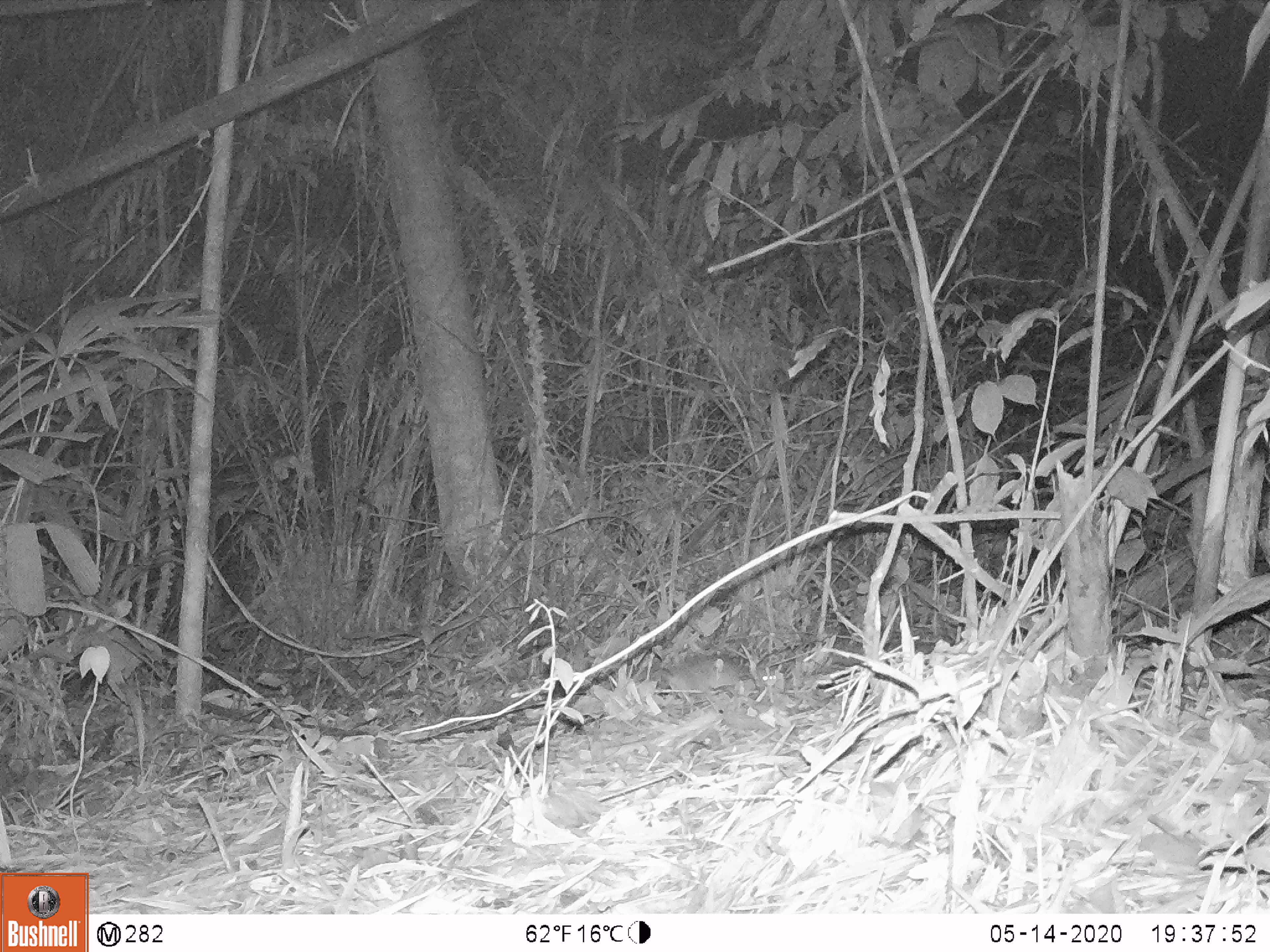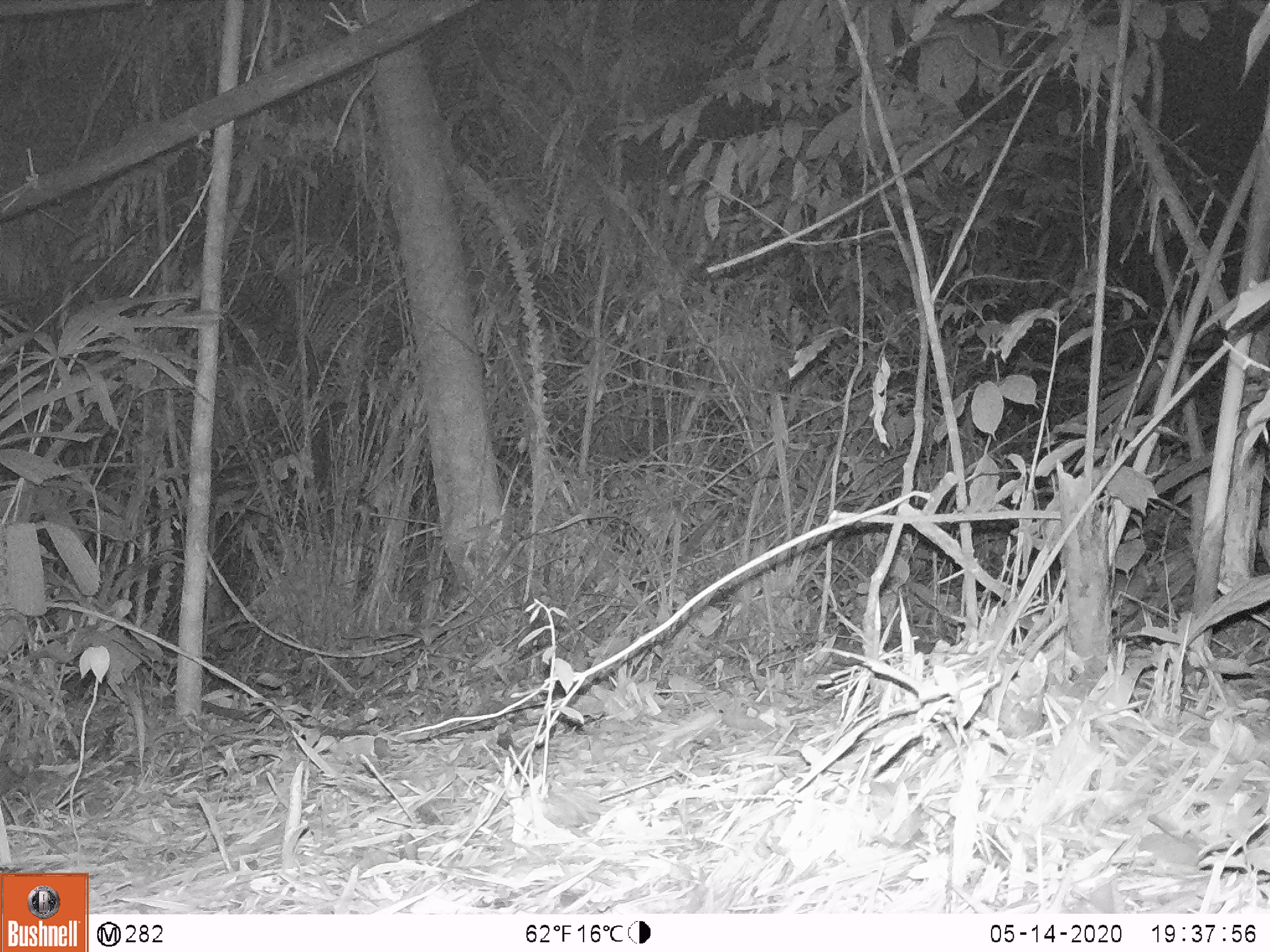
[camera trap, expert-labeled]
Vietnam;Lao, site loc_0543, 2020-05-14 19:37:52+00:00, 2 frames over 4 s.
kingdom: Animalia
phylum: Chordata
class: Mammalia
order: Rodentia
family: Muridae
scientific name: Muridae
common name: old-world mice and rats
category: unidentified murid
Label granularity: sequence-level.